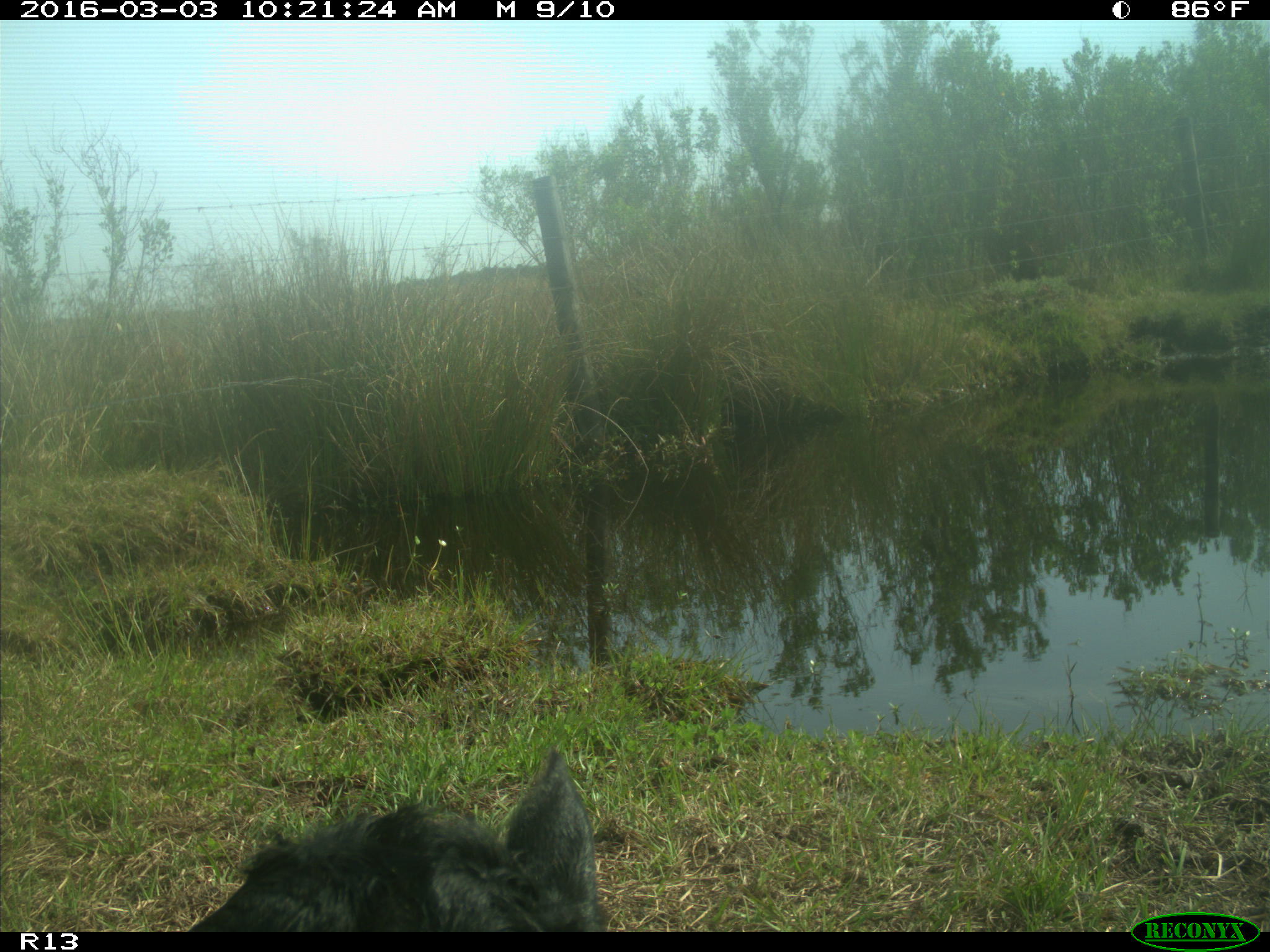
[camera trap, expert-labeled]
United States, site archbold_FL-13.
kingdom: Animalia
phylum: Chordata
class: Mammalia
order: Artiodactyla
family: Bovidae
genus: Bos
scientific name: Bos taurus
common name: domestic cow